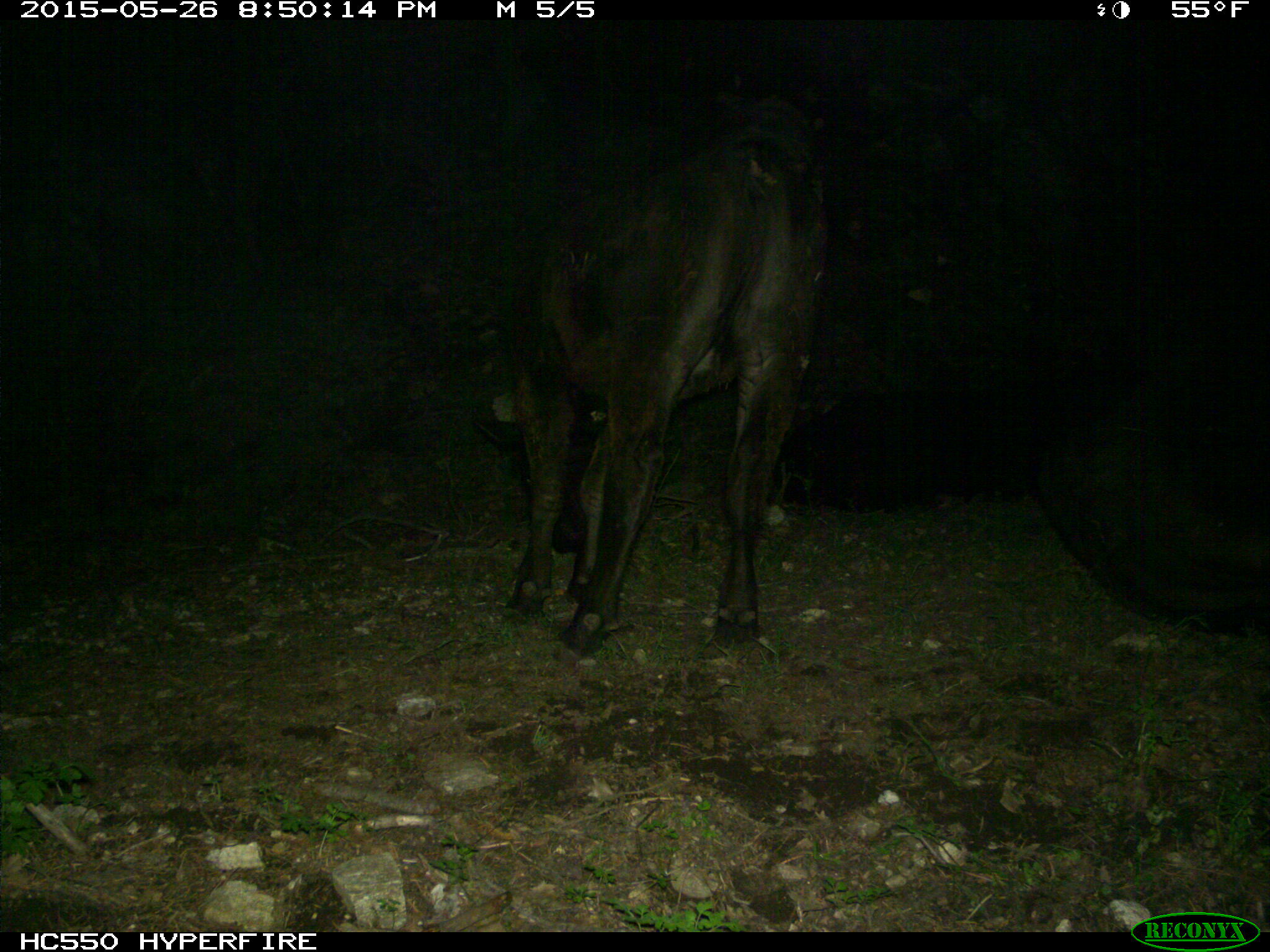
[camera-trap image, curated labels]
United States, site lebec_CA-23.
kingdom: Animalia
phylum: Chordata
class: Mammalia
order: Artiodactyla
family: Bovidae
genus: Bos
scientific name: Bos taurus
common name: domestic cow